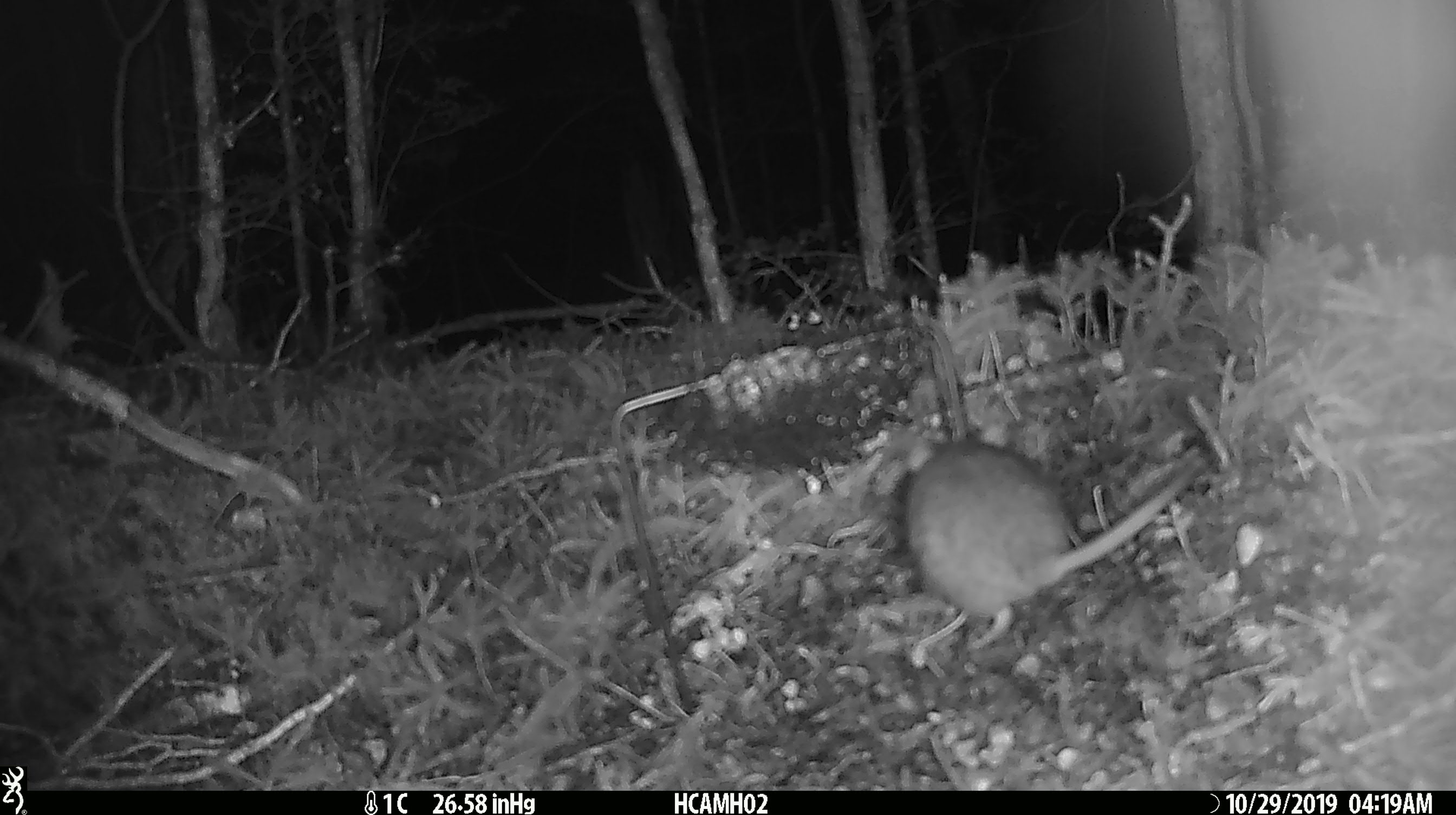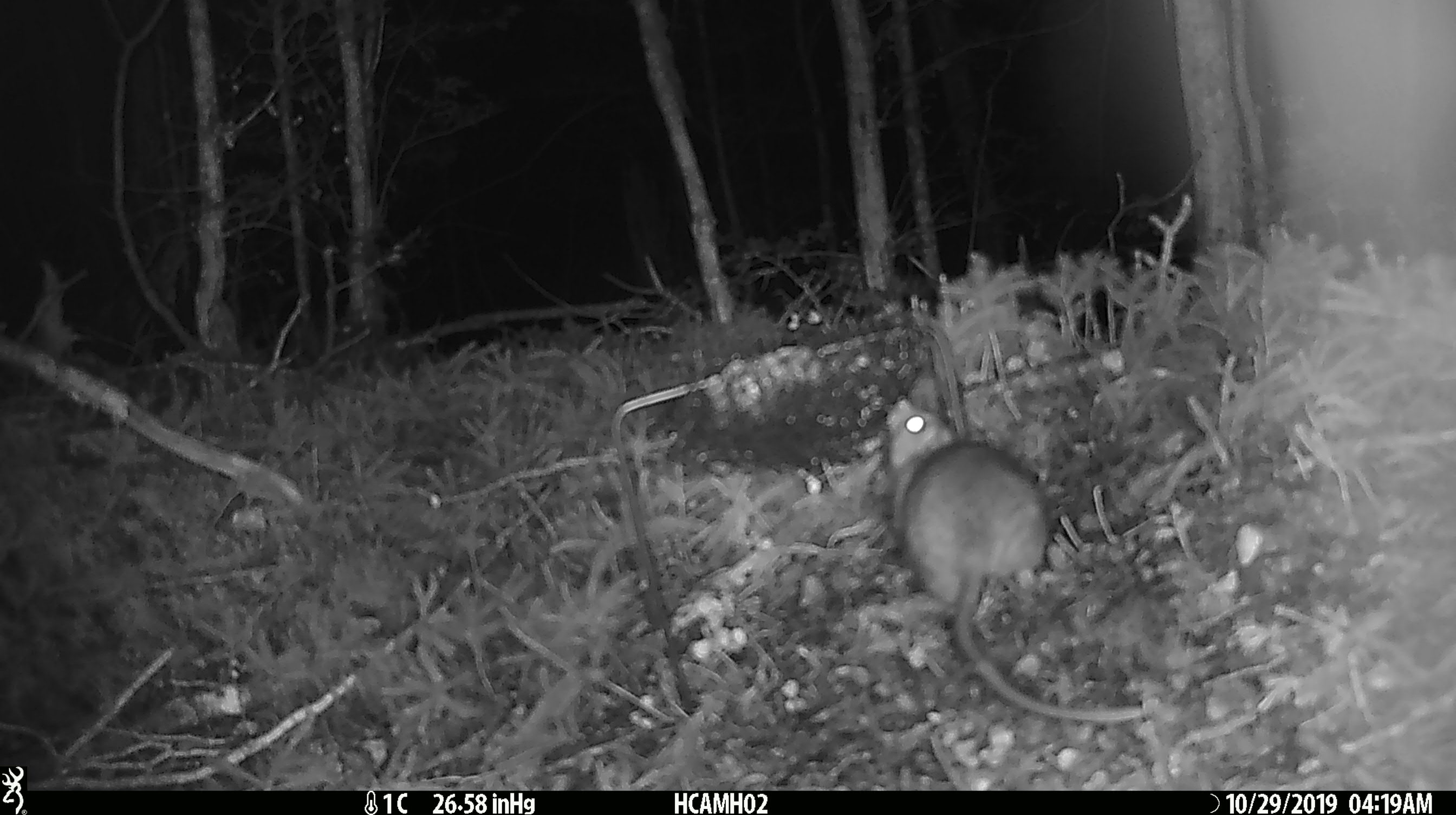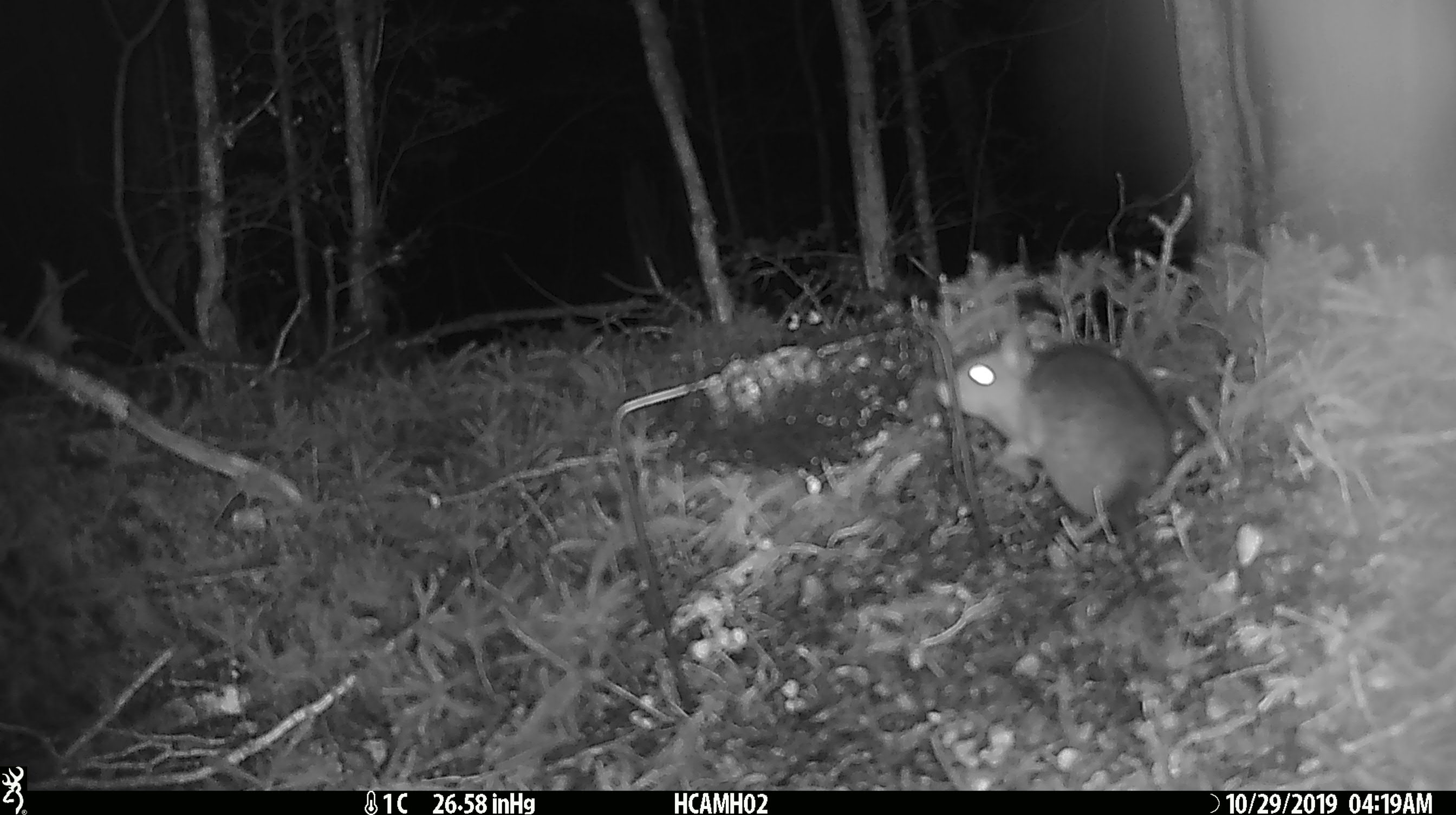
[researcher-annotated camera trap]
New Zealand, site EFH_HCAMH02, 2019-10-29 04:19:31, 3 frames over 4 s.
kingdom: Animalia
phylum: Chordata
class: Mammalia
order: Rodentia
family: Muridae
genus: Rattus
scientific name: Rattus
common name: rat